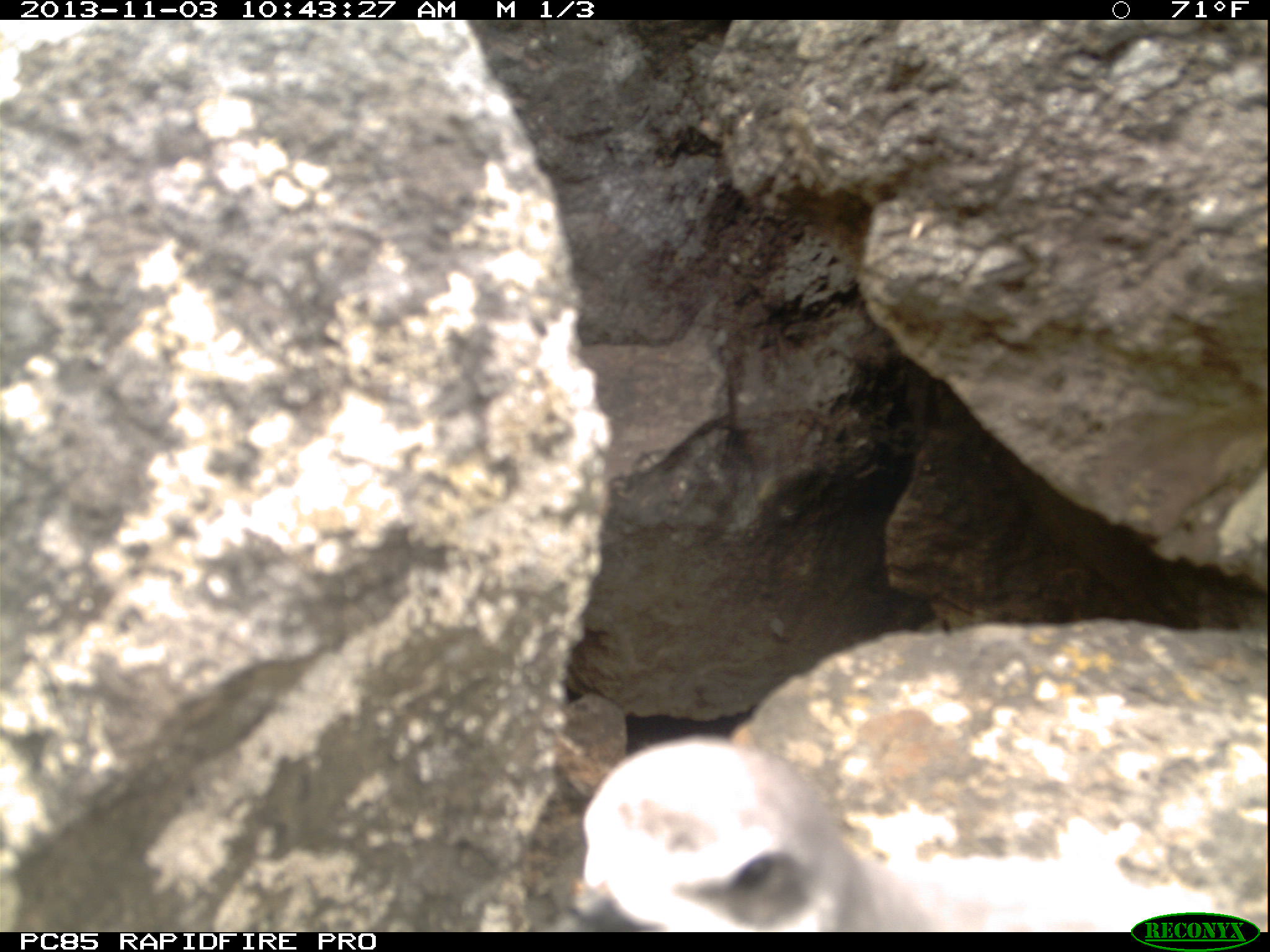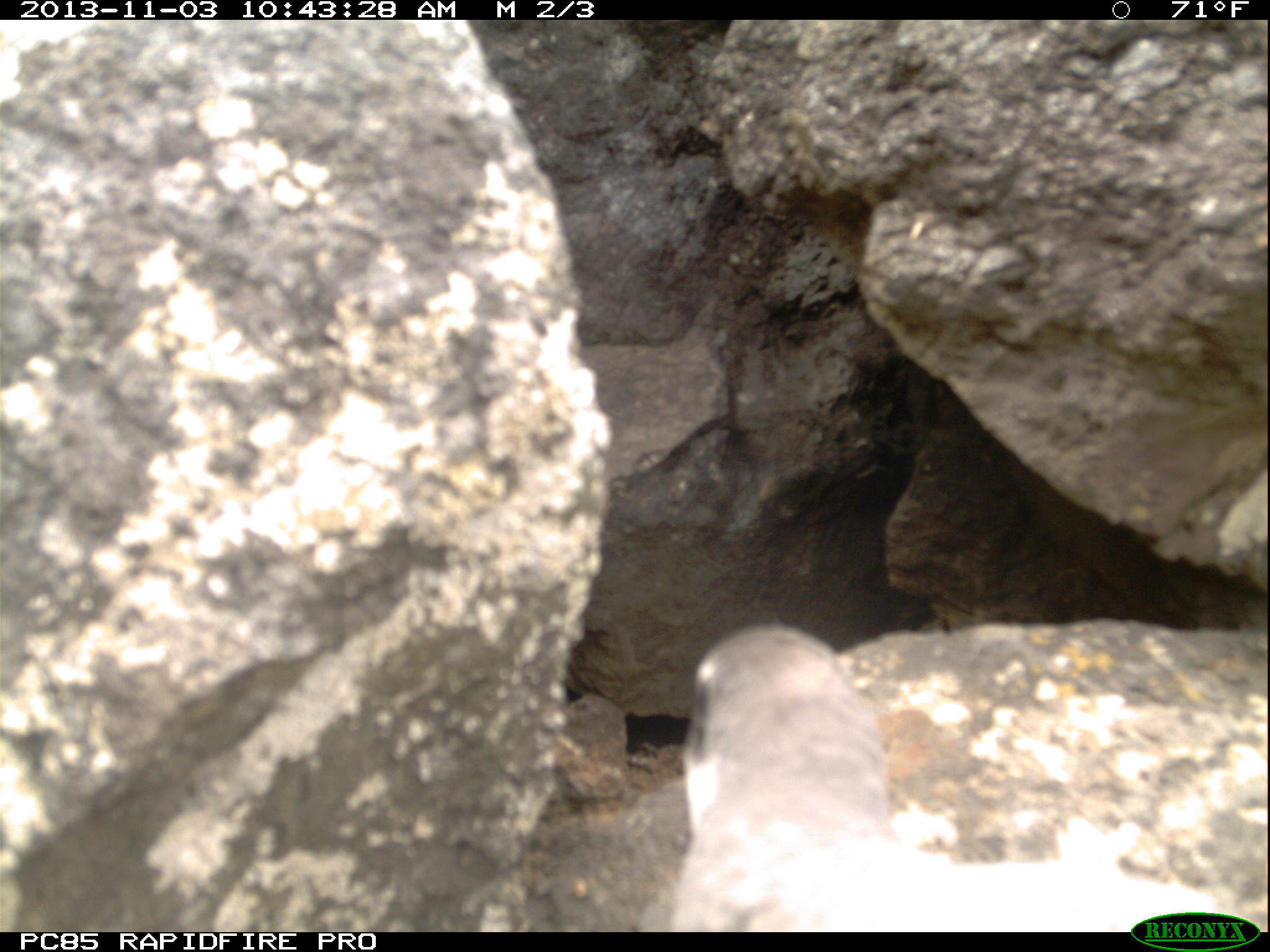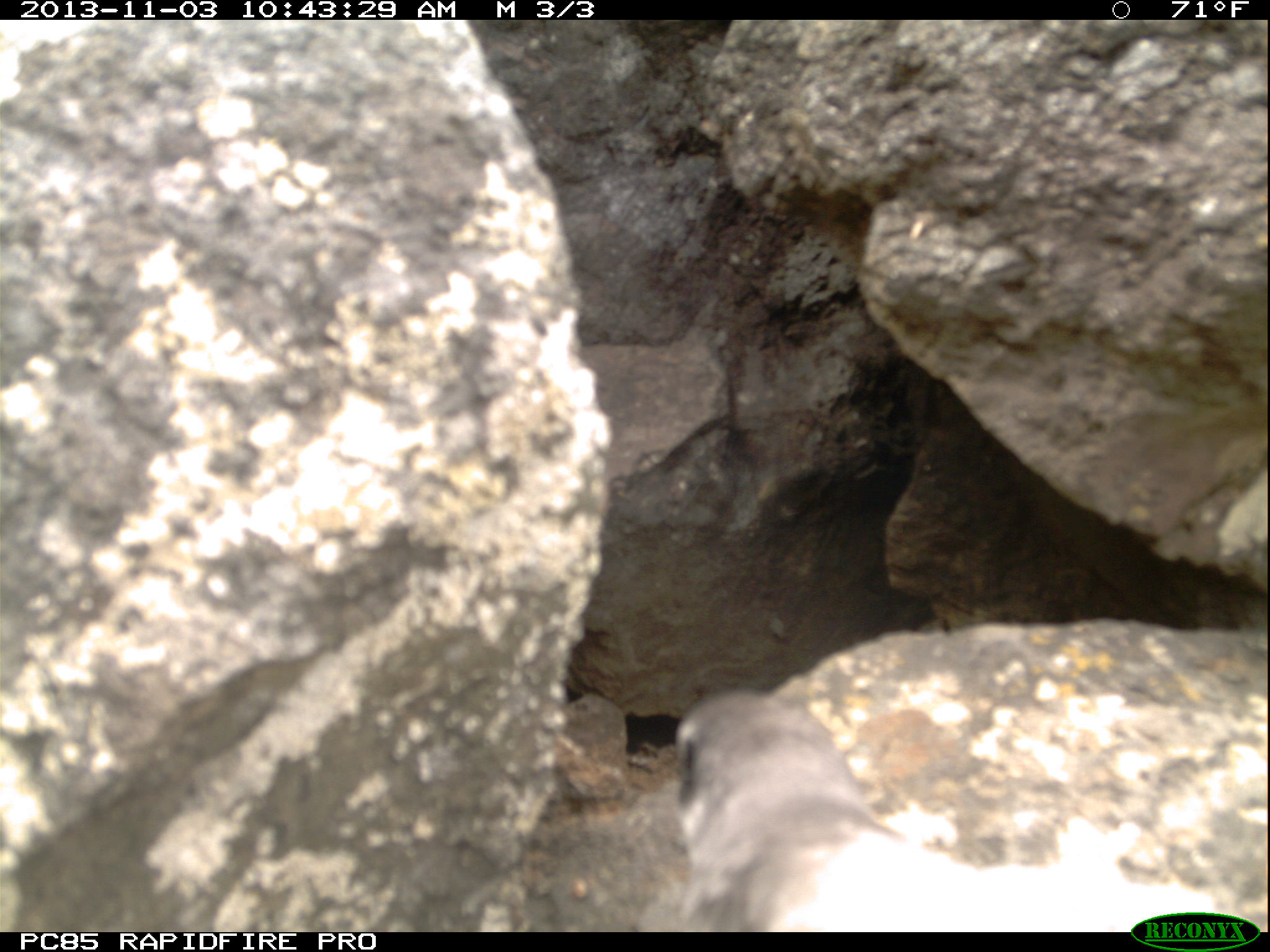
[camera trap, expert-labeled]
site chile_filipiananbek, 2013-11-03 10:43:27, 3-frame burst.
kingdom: Animalia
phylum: Chordata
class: Aves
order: Procellariiformes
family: Procellariidae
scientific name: Procellariidae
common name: petrel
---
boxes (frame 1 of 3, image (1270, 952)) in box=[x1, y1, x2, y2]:
petrel: box=[562, 741, 980, 932]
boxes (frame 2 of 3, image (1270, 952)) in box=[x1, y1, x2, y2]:
petrel: box=[657, 619, 1224, 936]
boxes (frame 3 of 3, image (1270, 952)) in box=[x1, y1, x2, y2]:
petrel: box=[669, 665, 1233, 933]